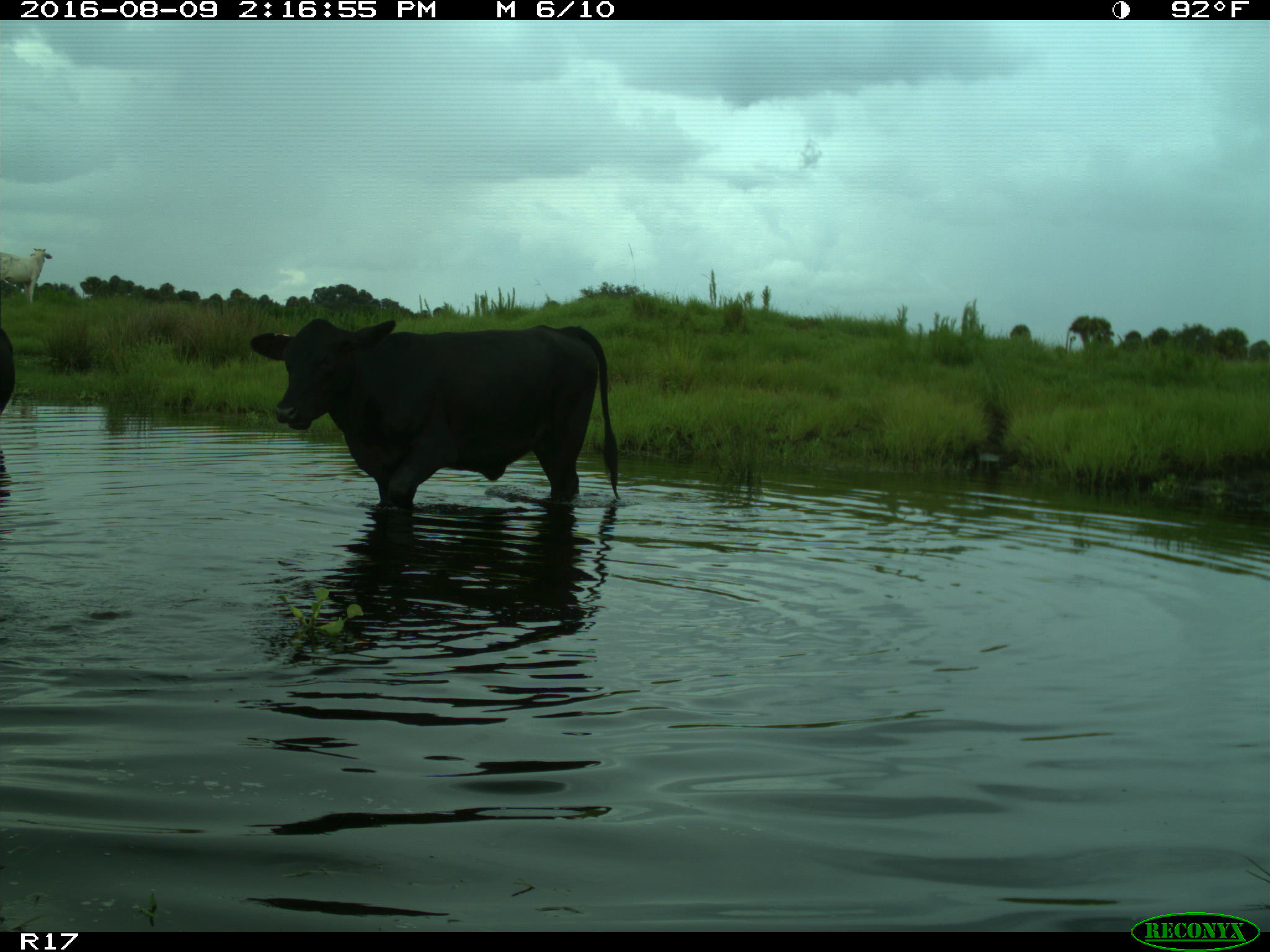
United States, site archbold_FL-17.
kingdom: Animalia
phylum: Chordata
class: Mammalia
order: Artiodactyla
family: Bovidae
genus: Bos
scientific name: Bos taurus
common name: domestic cow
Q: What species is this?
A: Bos taurus (domestic cow).